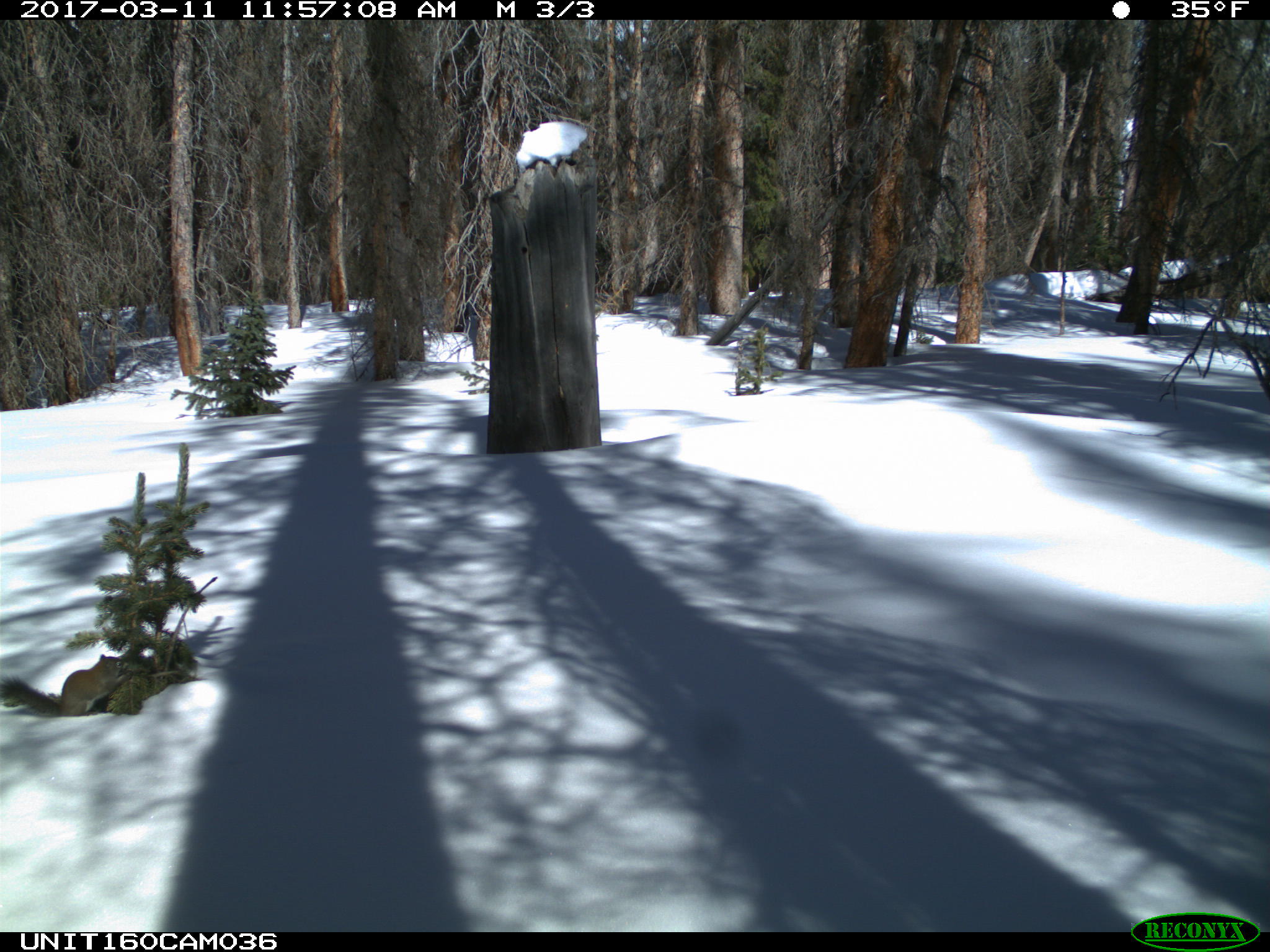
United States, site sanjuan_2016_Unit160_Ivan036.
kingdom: Animalia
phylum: Chordata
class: Mammalia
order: Rodentia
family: Sciuridae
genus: Tamiasciurus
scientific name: Tamiasciurus hudsonicus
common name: american red squirrel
Tamiasciurus hudsonicus (american red squirrel).